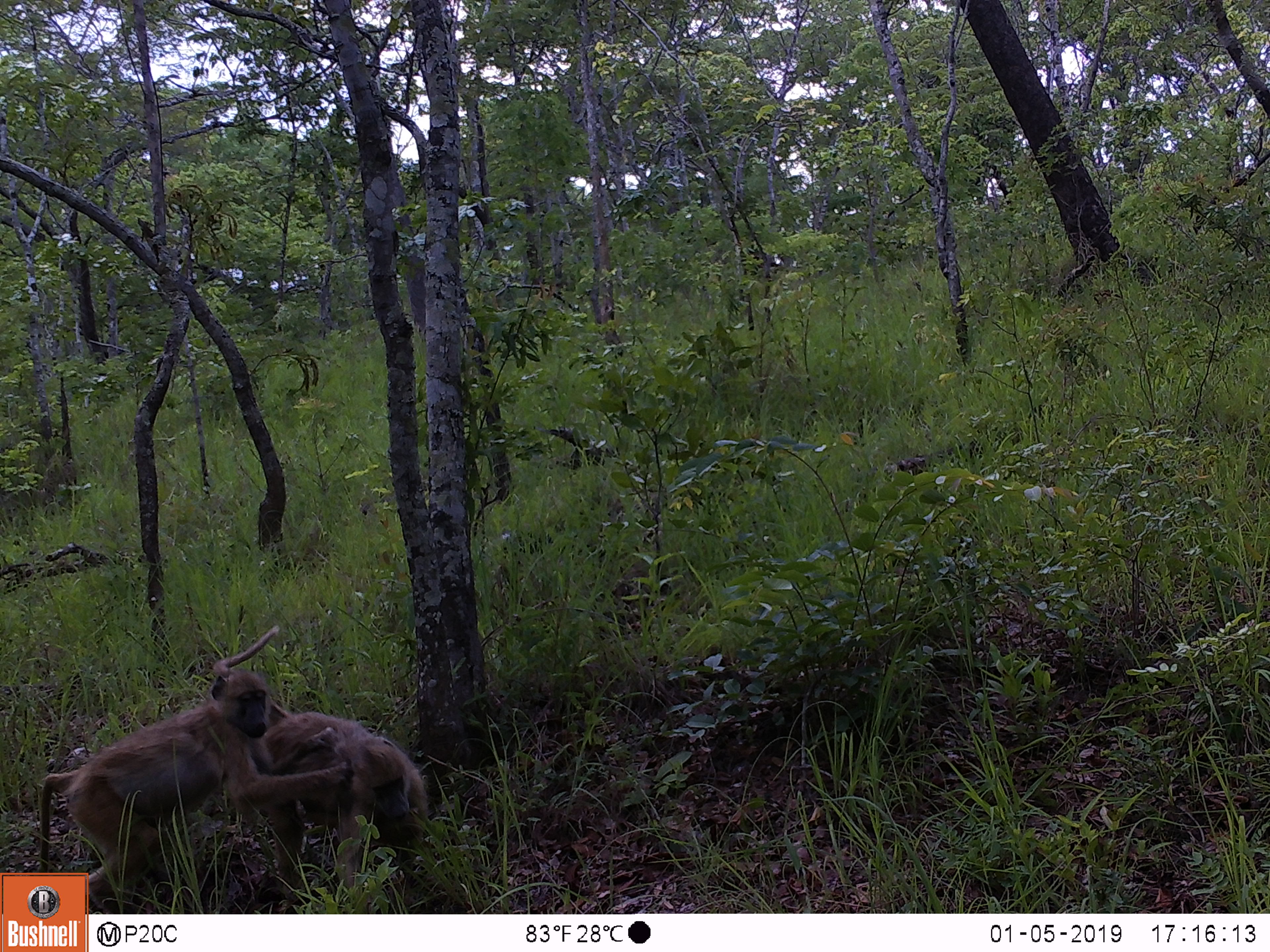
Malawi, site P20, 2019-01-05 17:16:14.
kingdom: Animalia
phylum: Chordata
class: Mammalia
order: Primates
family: Cercopithecidae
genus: Papio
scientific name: Papio cynocephalus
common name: yellow baboon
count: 2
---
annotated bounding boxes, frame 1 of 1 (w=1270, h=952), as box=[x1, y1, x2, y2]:
yellow baboon: box=[209, 624, 442, 911]; box=[36, 667, 354, 871]